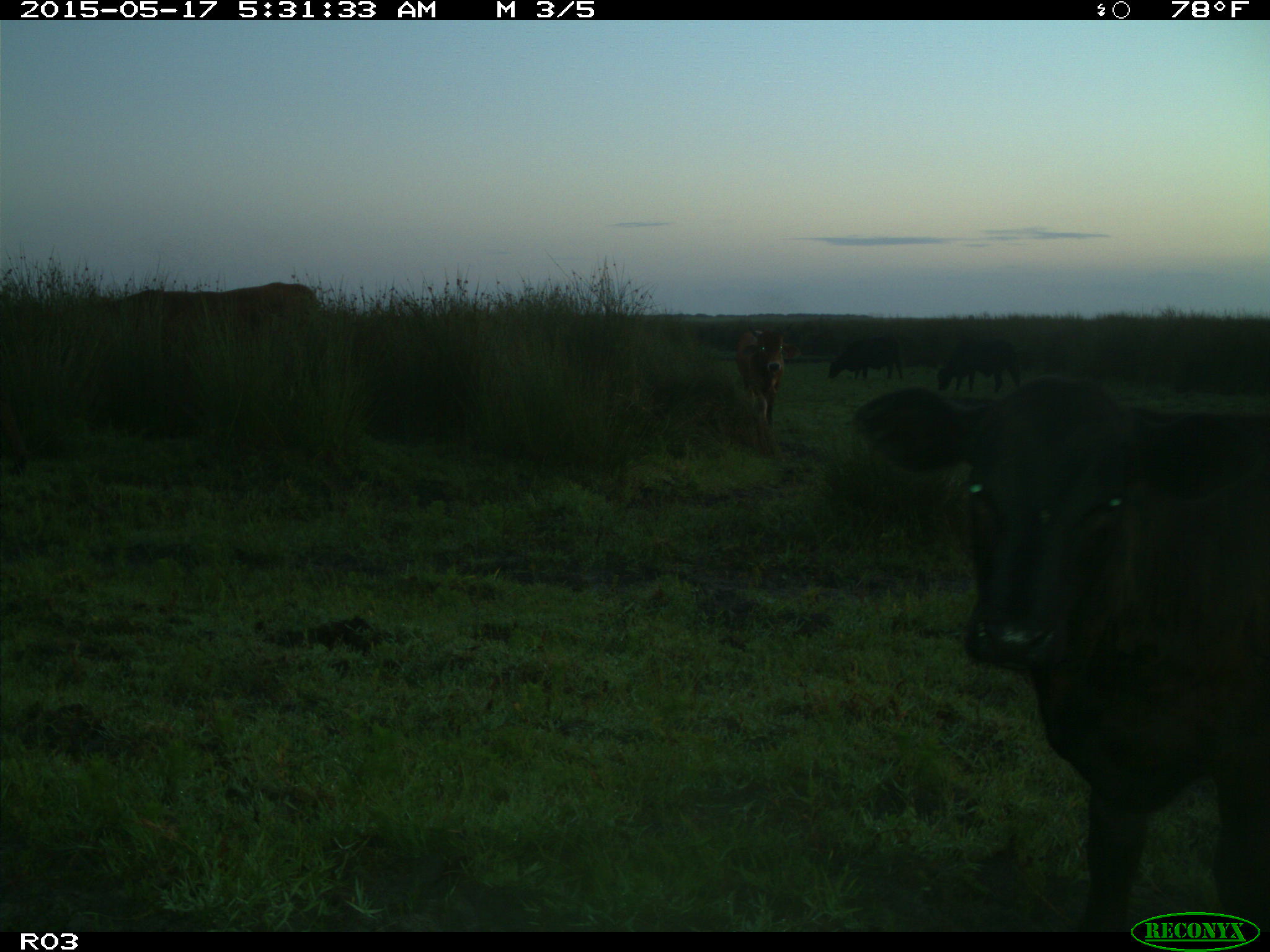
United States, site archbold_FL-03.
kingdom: Animalia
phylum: Chordata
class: Mammalia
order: Artiodactyla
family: Bovidae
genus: Bos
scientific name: Bos taurus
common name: domestic cow